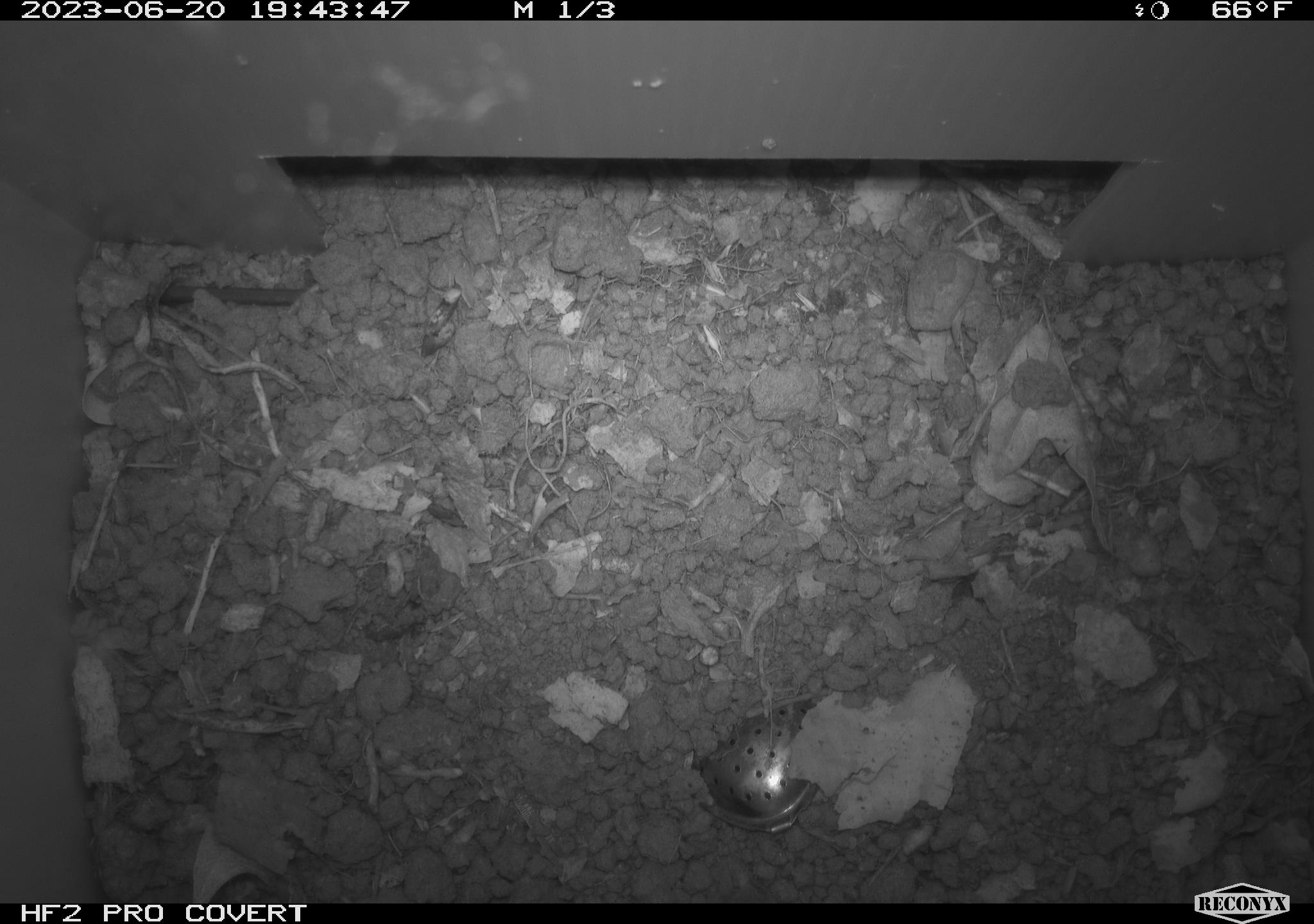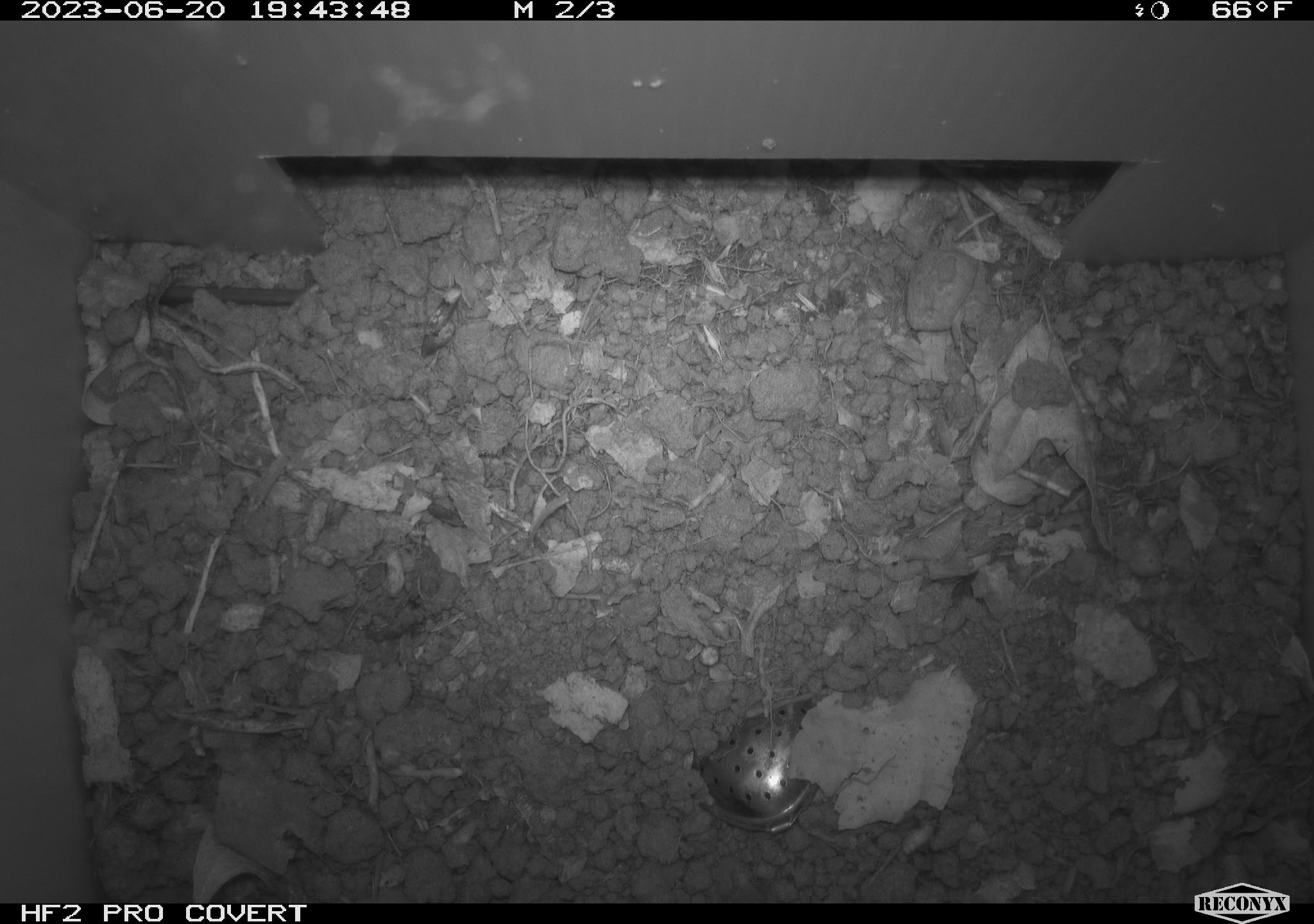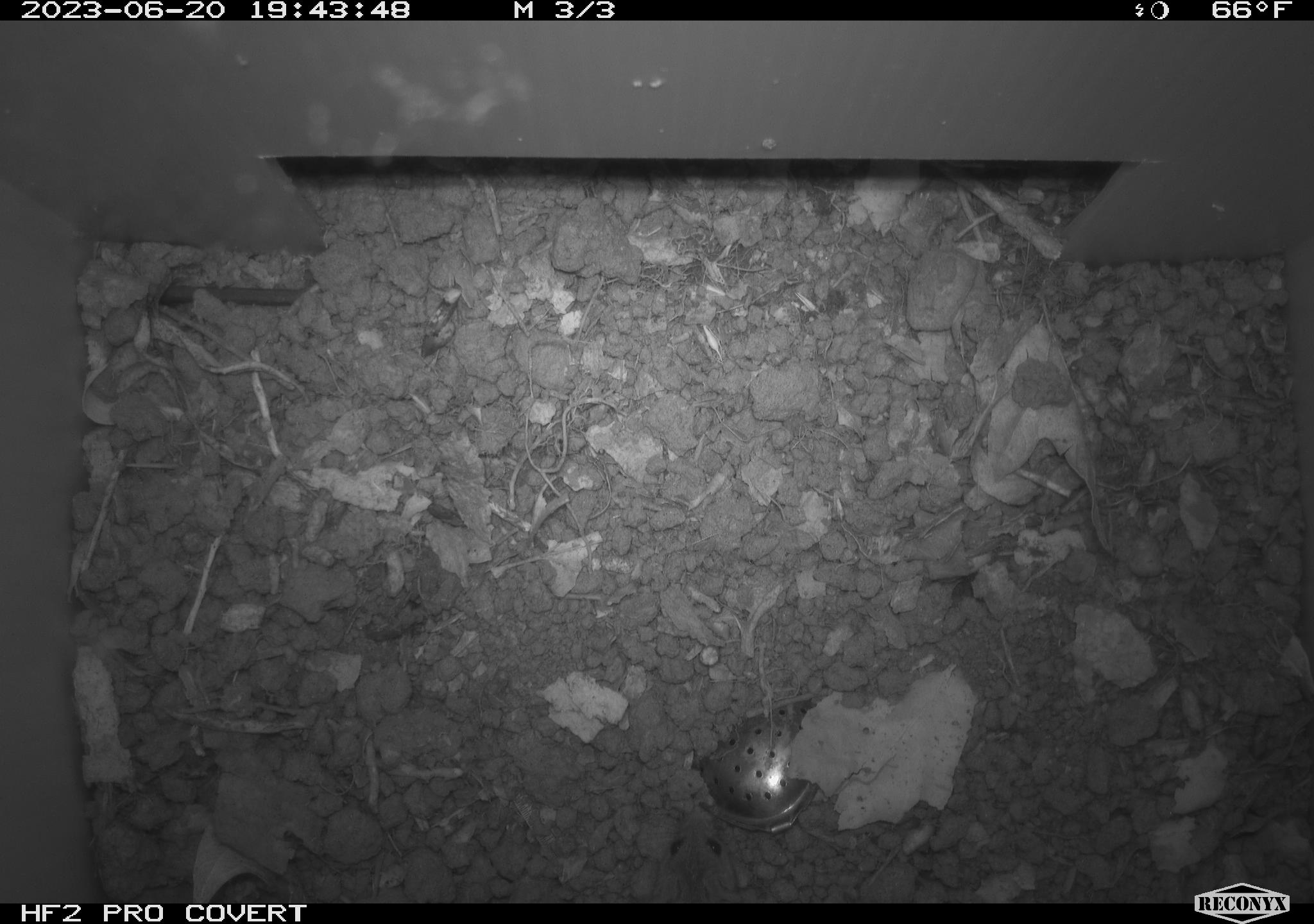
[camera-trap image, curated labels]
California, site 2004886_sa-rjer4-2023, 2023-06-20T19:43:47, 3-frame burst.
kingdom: Animalia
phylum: Chordata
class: Mammalia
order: Rodentia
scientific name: Rodentia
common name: mouse species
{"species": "mouse species (Rodentia)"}